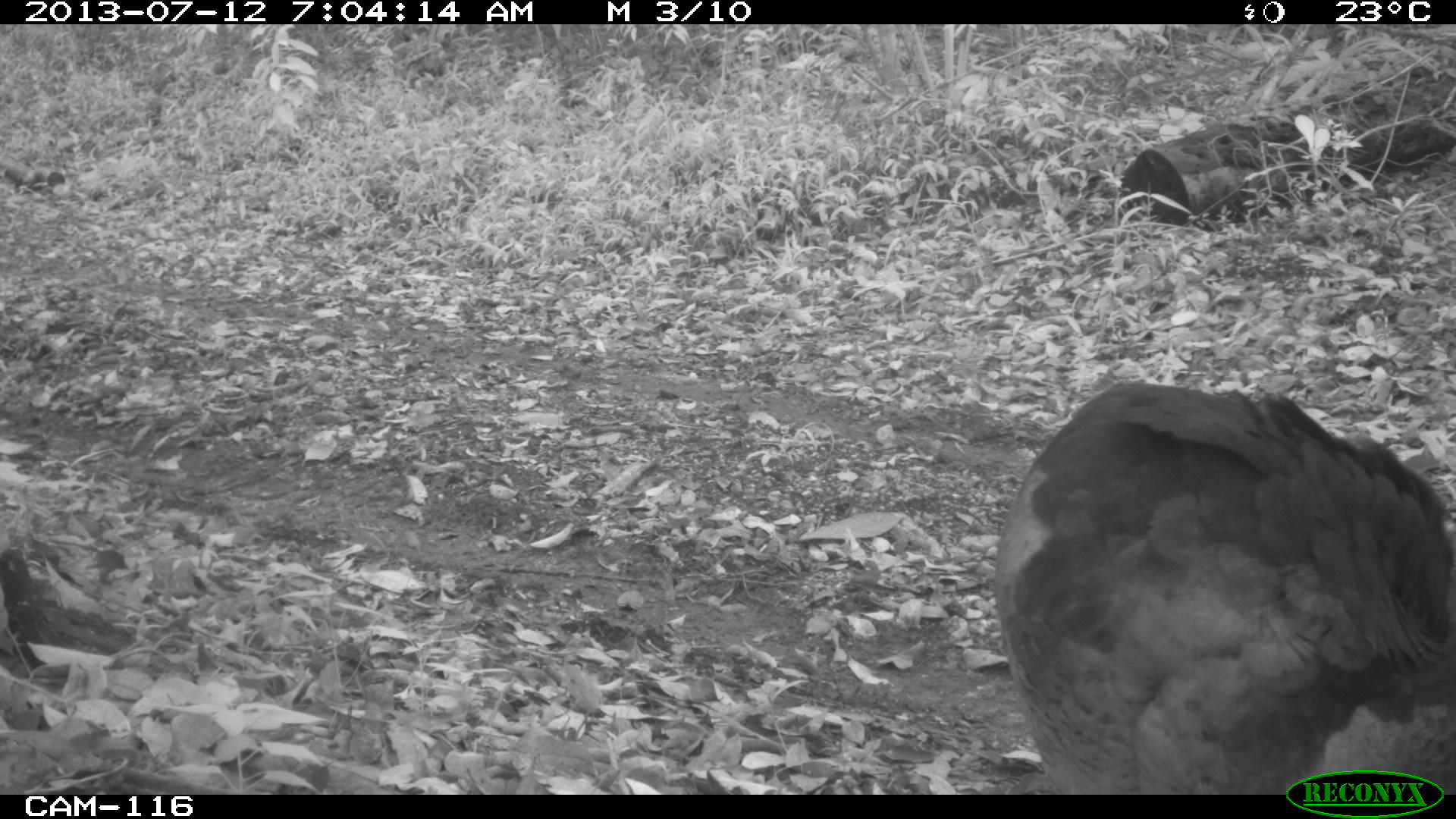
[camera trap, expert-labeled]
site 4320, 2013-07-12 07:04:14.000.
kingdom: Animalia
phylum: Chordata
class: Aves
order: Galliformes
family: Cracidae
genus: Crax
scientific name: Crax rubra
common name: great curassow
Crax rubra (great curassow), count 1, sex female.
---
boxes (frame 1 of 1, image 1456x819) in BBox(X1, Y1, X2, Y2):
crax rubra: BBox(993, 378, 1456, 792)